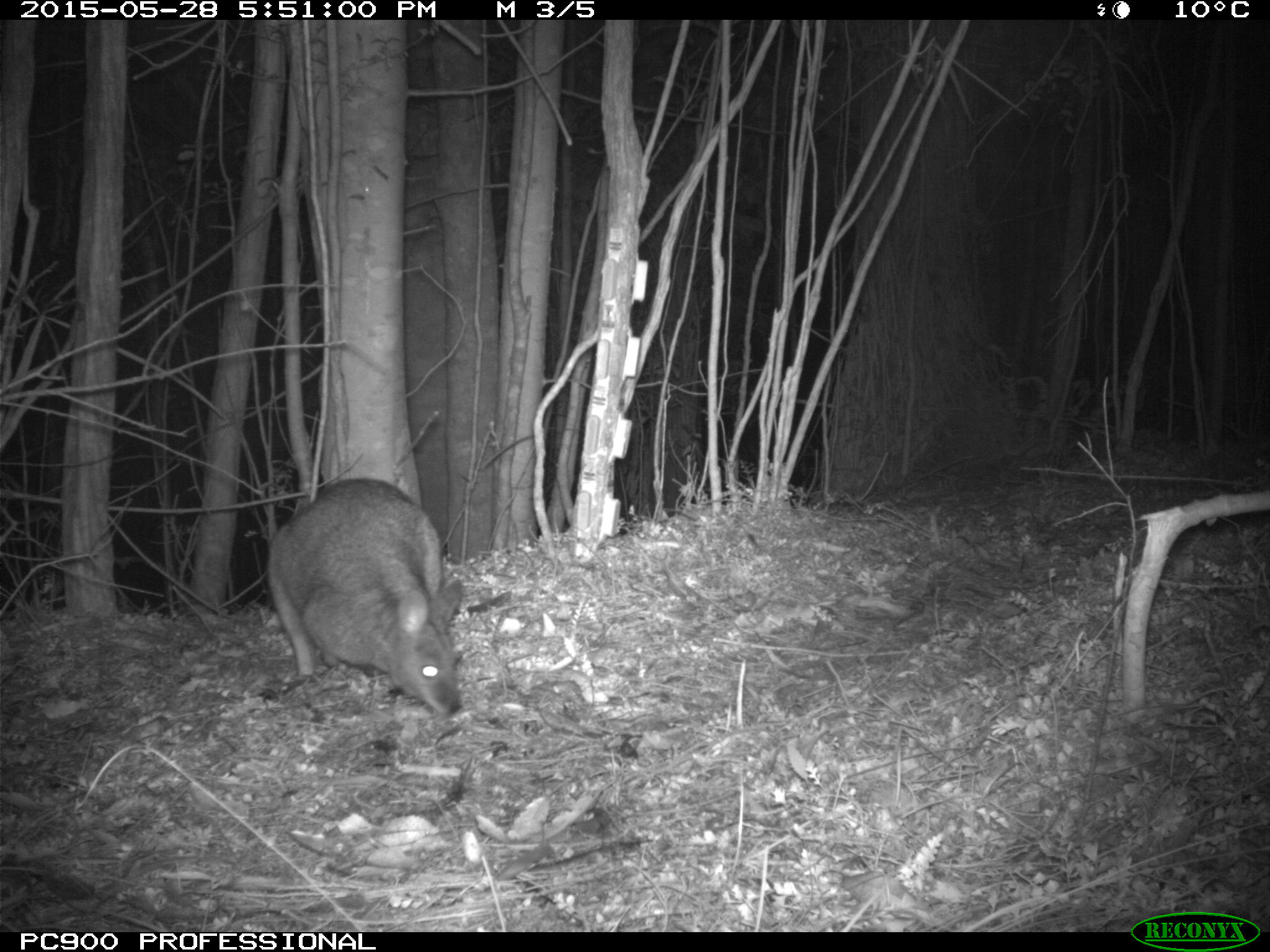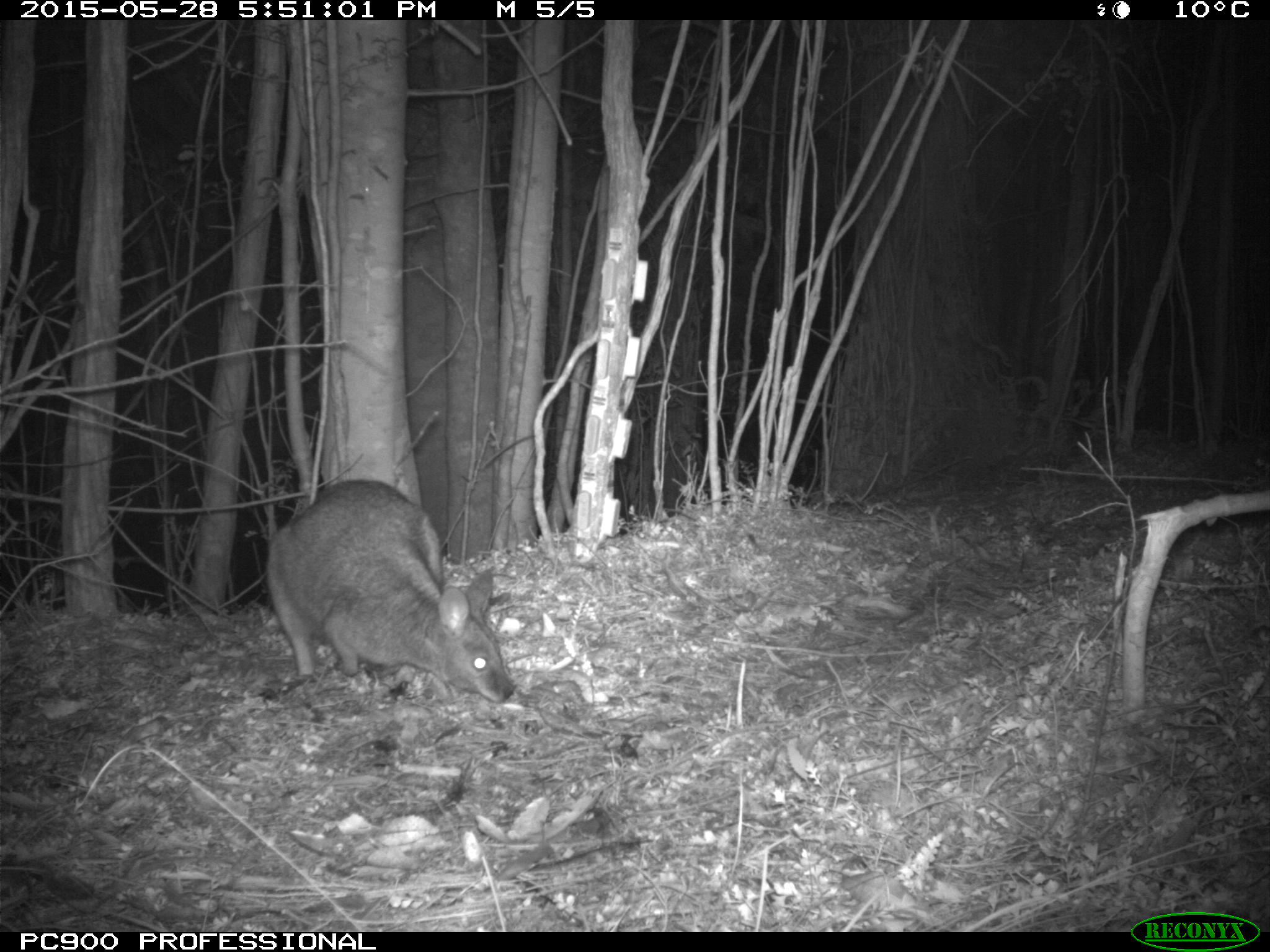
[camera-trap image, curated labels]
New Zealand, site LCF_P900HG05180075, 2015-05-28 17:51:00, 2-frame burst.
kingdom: Animalia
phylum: Chordata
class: Mammalia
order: Diprotodontia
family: Macropodidae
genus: Notamacropus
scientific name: Notamacropus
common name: wallaby